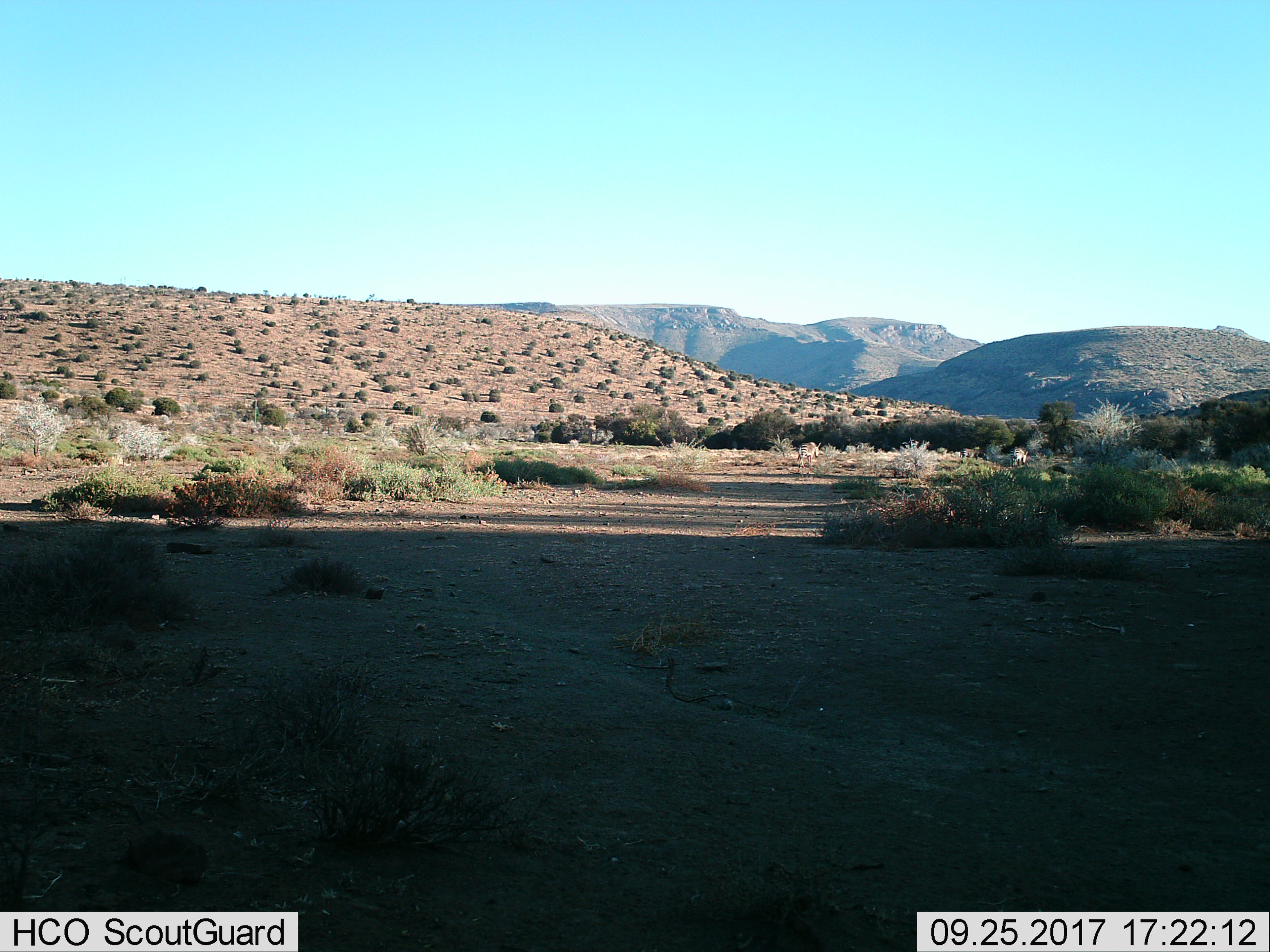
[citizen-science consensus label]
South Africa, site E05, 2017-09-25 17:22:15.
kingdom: Animalia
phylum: Chordata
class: Mammalia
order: Perissodactyla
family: Equidae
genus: Equus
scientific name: Equus zebra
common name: mountain zebra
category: zebramountain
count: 3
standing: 50%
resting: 0%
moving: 25%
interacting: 0%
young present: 0%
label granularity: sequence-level